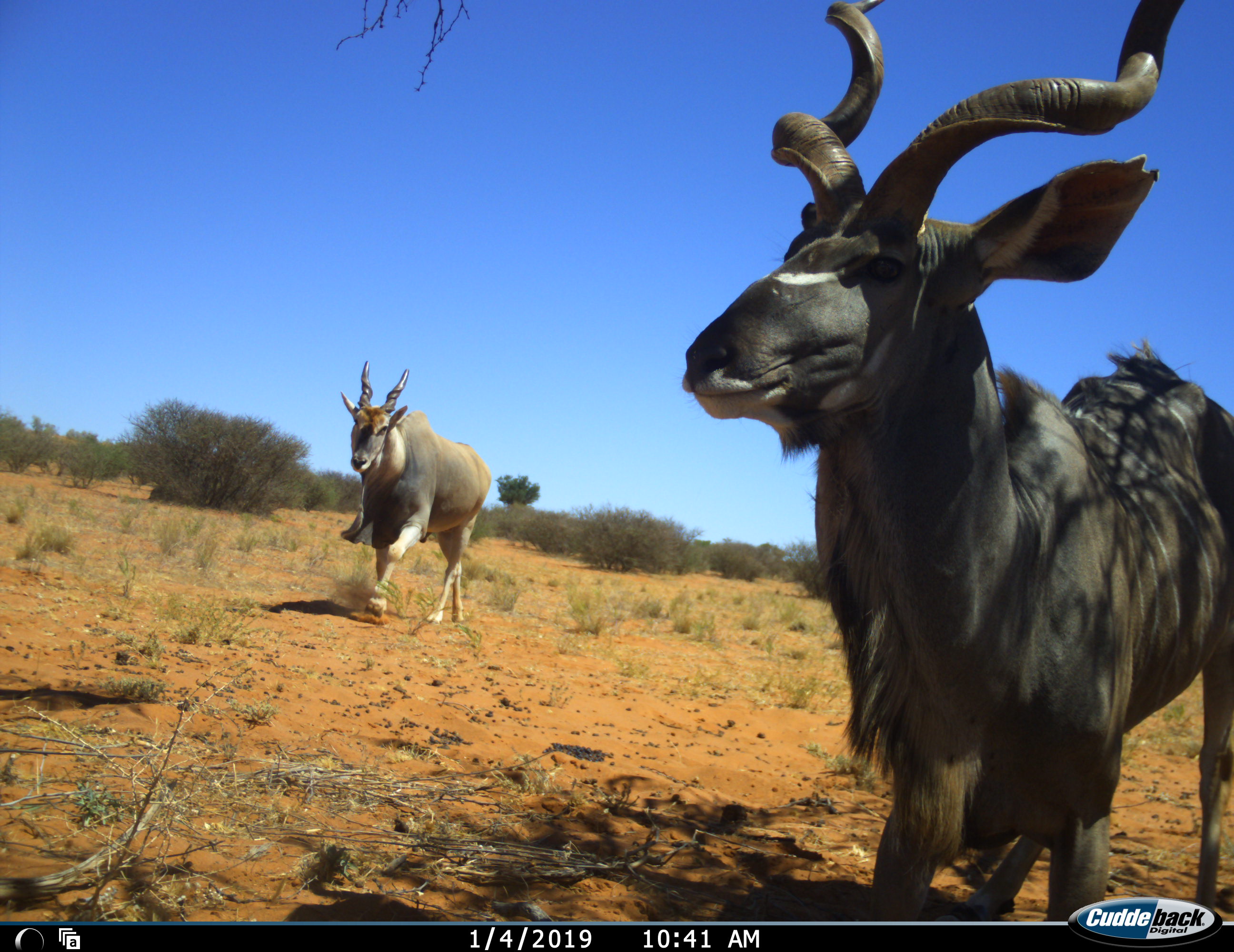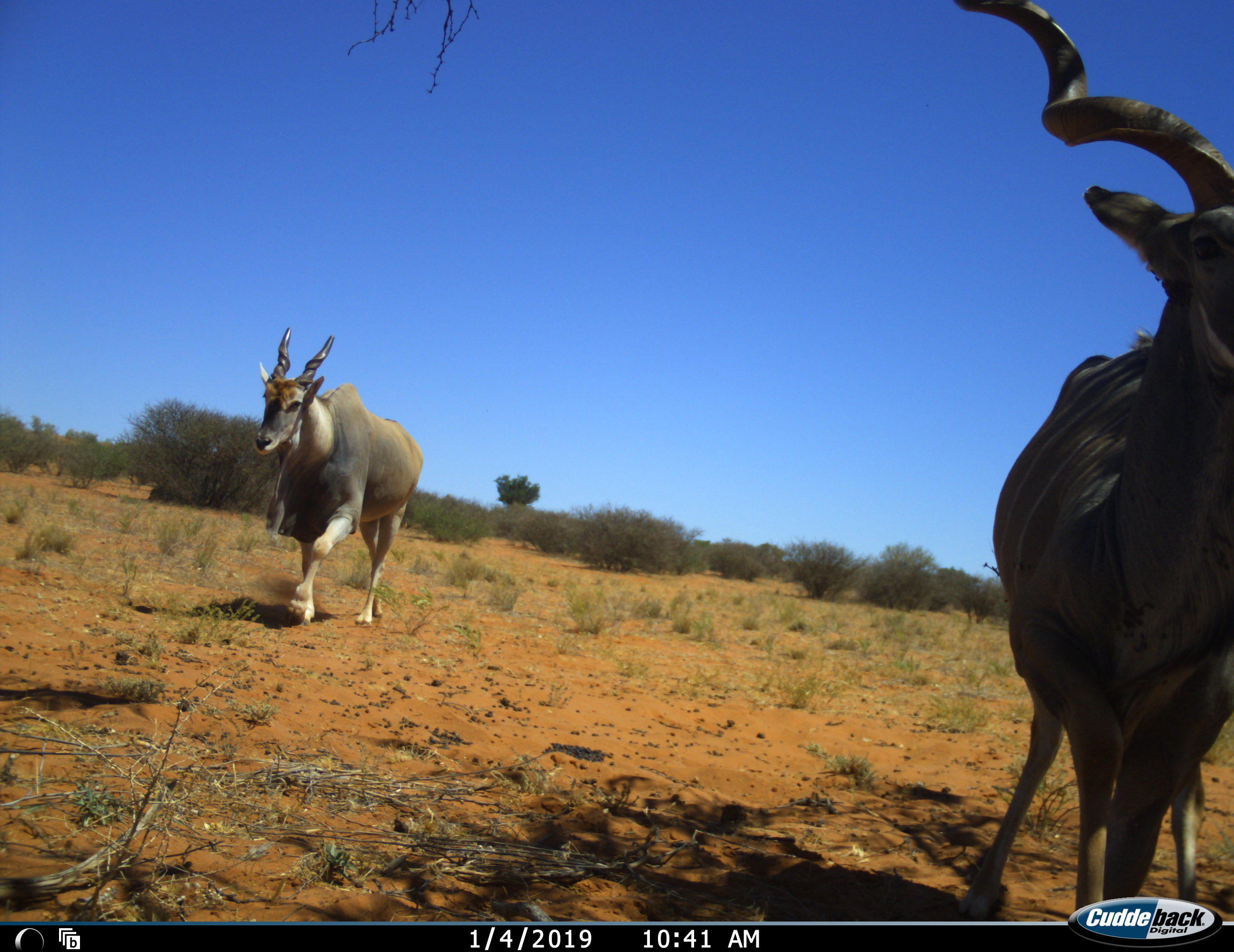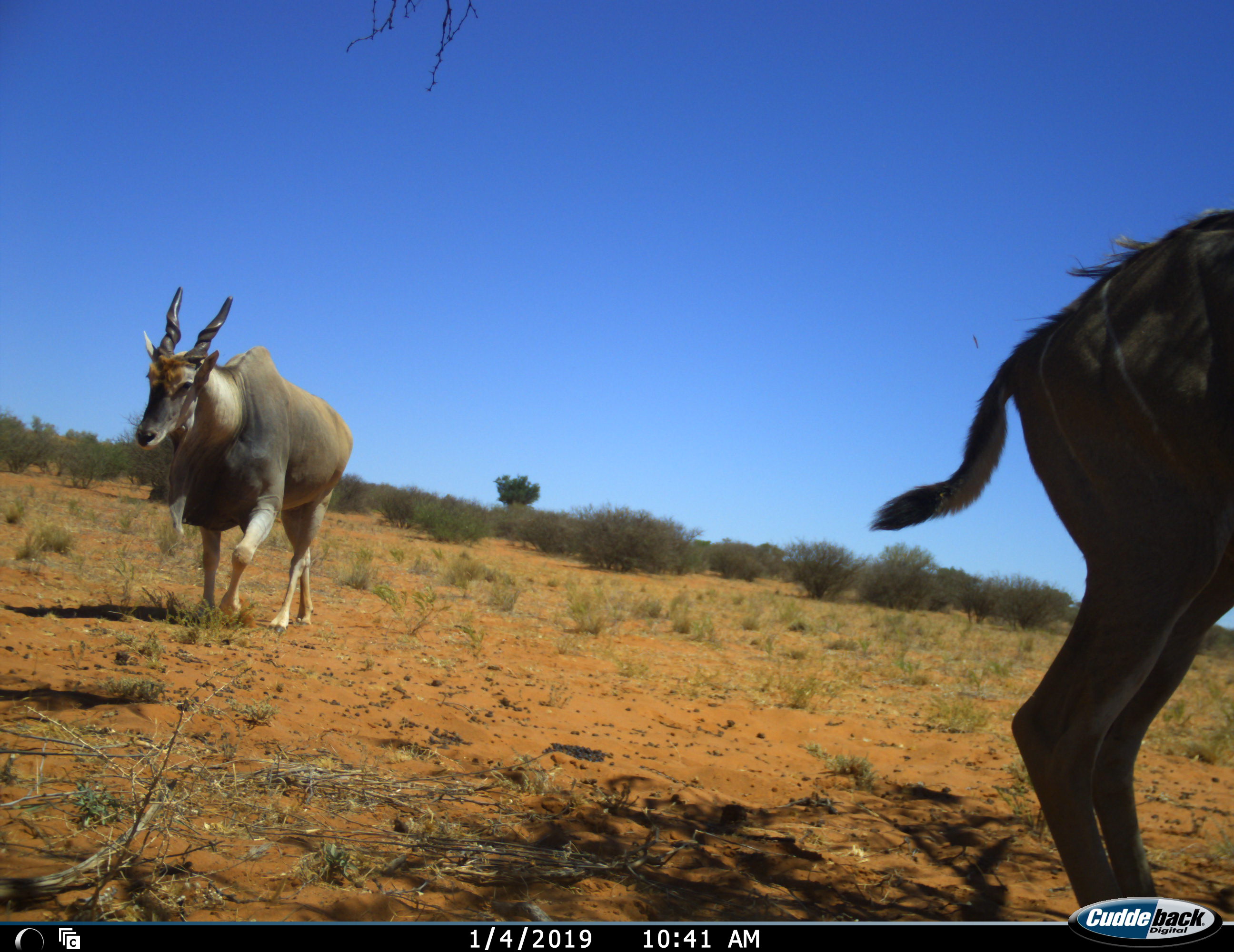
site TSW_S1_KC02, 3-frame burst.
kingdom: Animalia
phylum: Chordata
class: Mammalia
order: Artiodactyla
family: Bovidae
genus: Tragelaphus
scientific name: Tragelaphus oryx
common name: eland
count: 1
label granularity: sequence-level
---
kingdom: Animalia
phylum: Chordata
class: Mammalia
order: Artiodactyla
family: Bovidae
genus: Tragelaphus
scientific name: Tragelaphus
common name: kudu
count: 1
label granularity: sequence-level